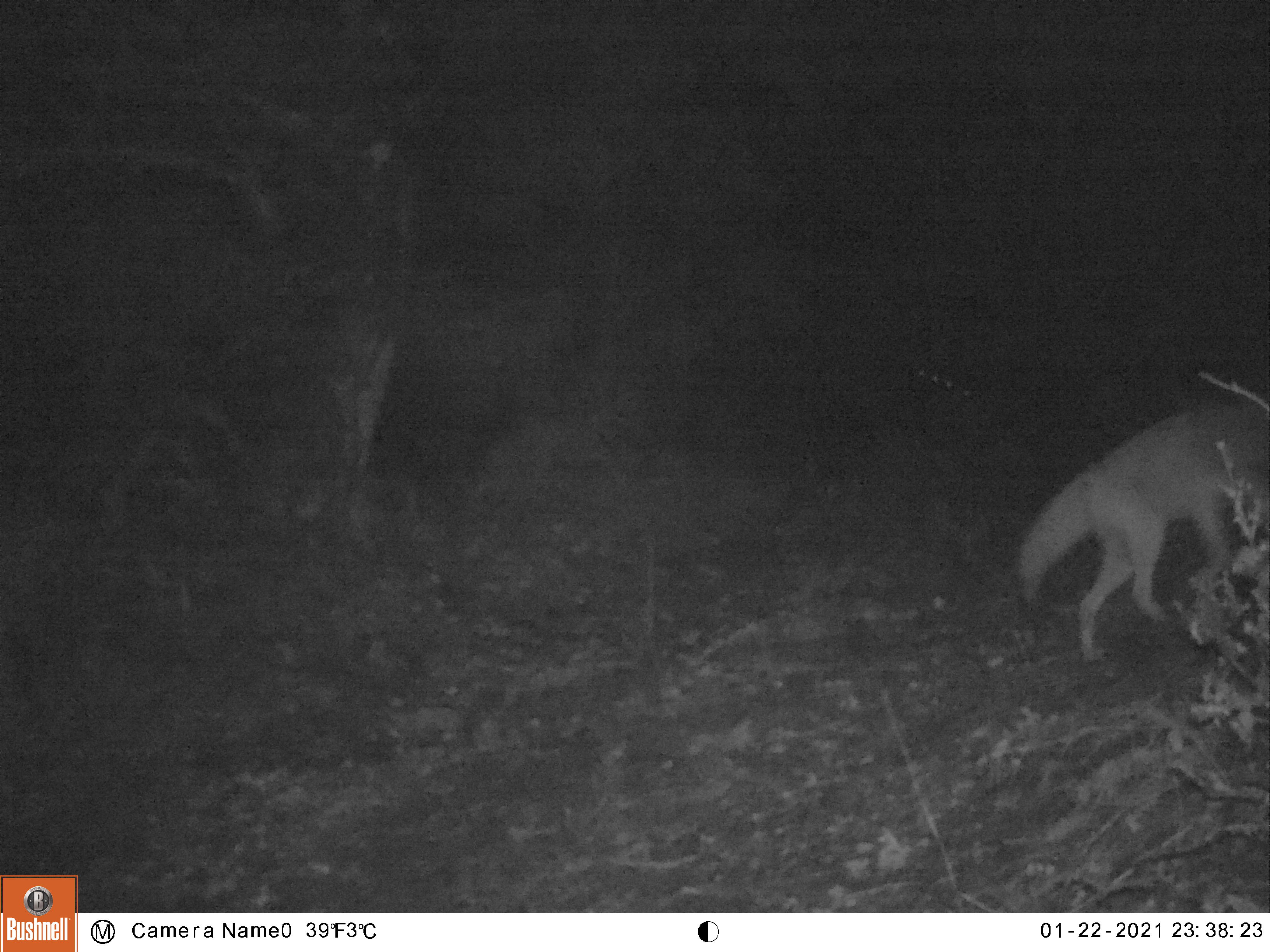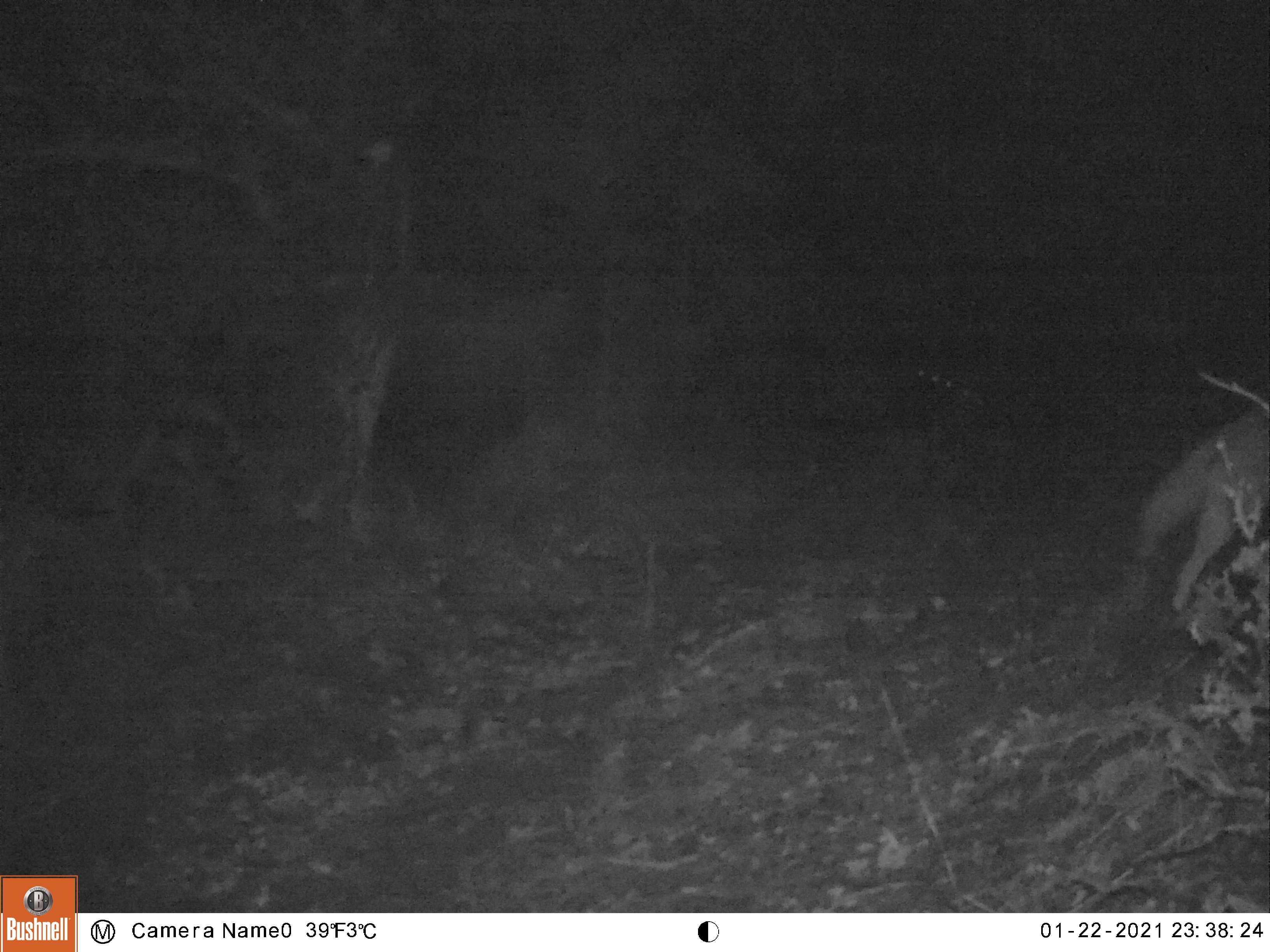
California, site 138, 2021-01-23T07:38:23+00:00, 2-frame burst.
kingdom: Animalia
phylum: Chordata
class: Mammalia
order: Carnivora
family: Canidae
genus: Canis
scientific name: Canis latrans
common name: coyote